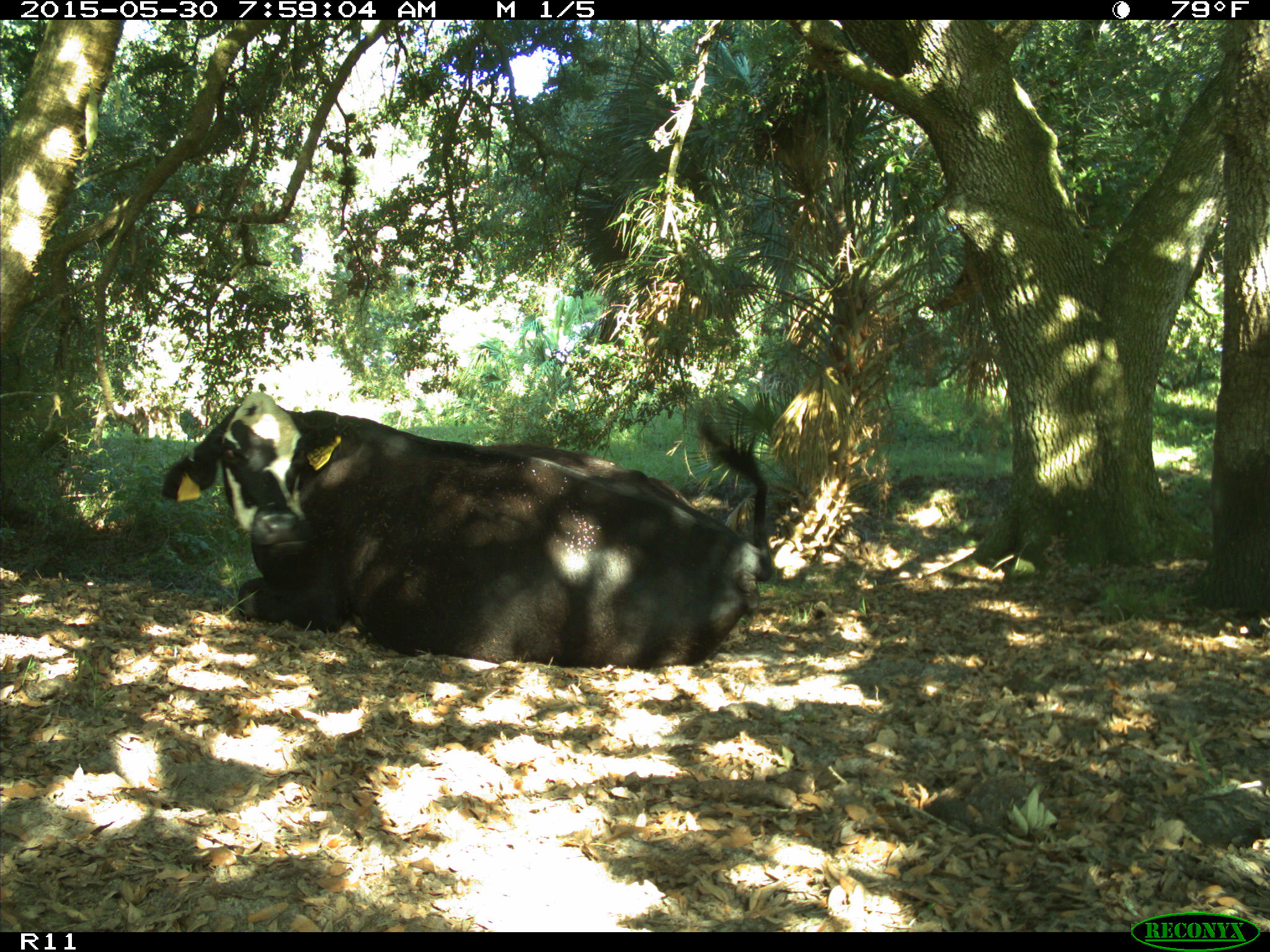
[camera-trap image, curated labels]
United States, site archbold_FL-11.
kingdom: Animalia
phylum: Chordata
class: Mammalia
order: Artiodactyla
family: Bovidae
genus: Bos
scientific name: Bos taurus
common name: domestic cow